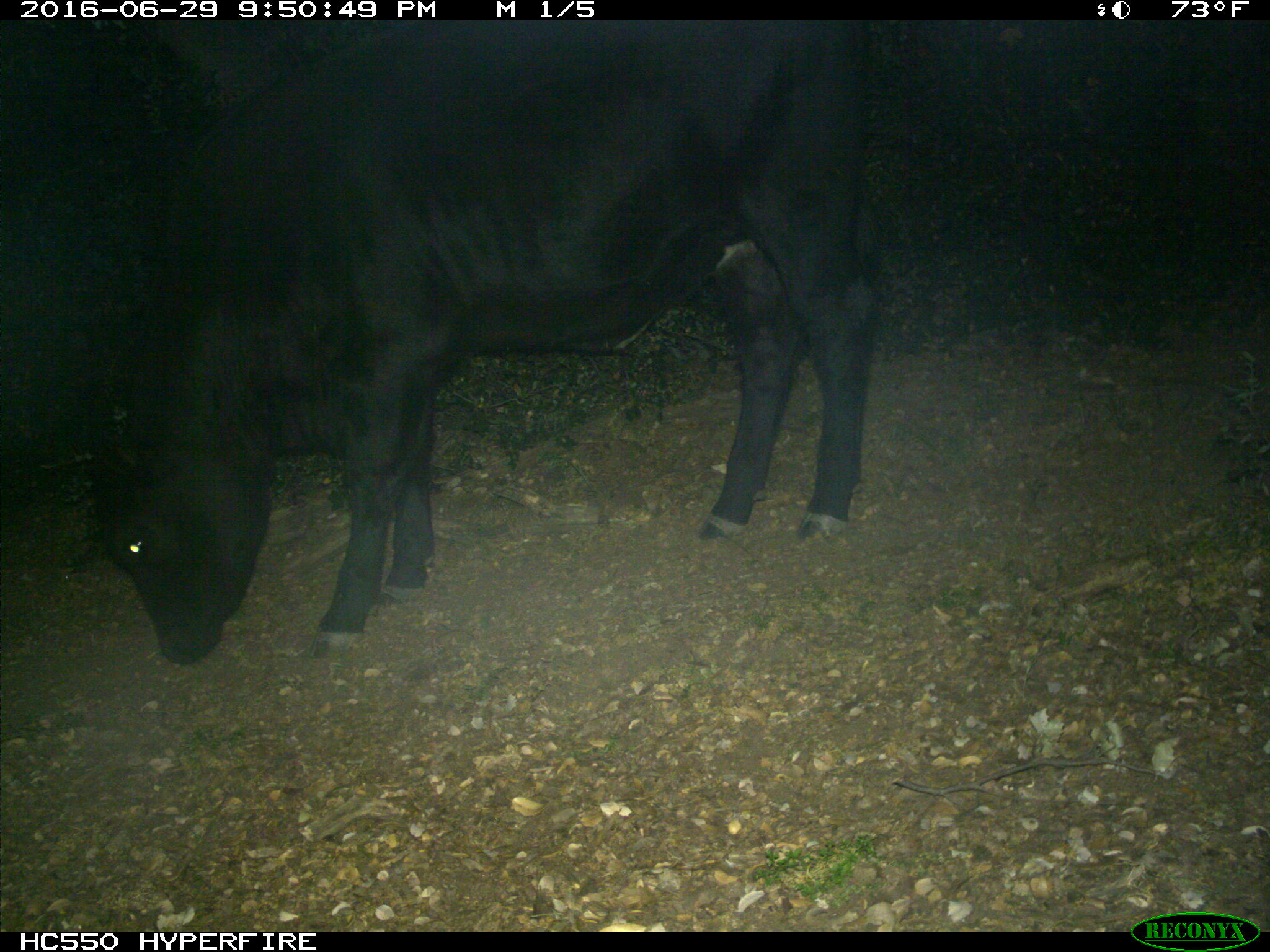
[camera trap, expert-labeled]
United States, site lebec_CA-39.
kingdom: Animalia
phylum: Chordata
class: Mammalia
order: Artiodactyla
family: Bovidae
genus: Bos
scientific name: Bos taurus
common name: domestic cow